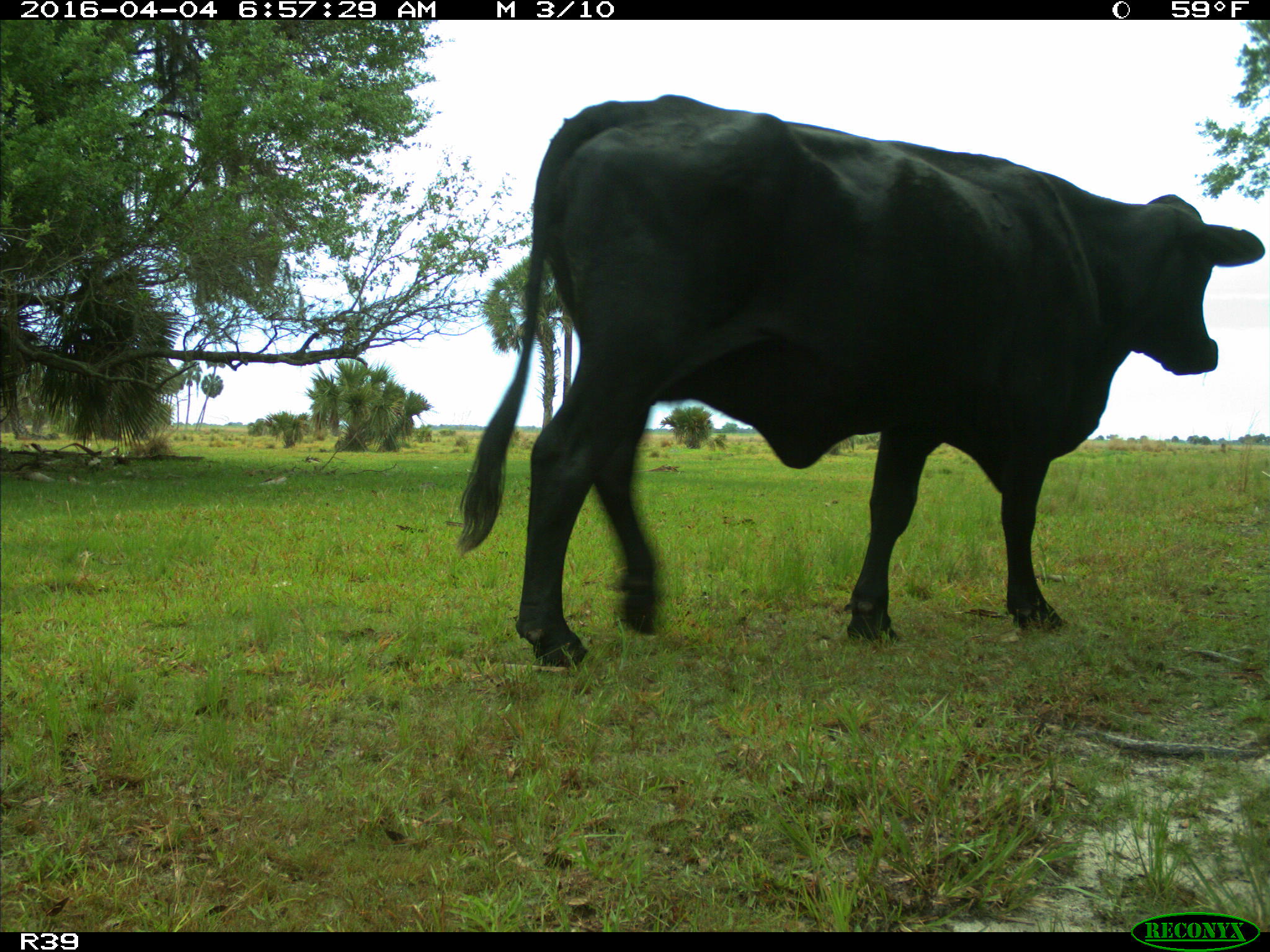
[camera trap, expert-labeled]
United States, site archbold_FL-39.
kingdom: Animalia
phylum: Chordata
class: Mammalia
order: Artiodactyla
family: Bovidae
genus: Bos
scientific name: Bos taurus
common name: domestic cow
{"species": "Bos taurus (domestic cow)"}